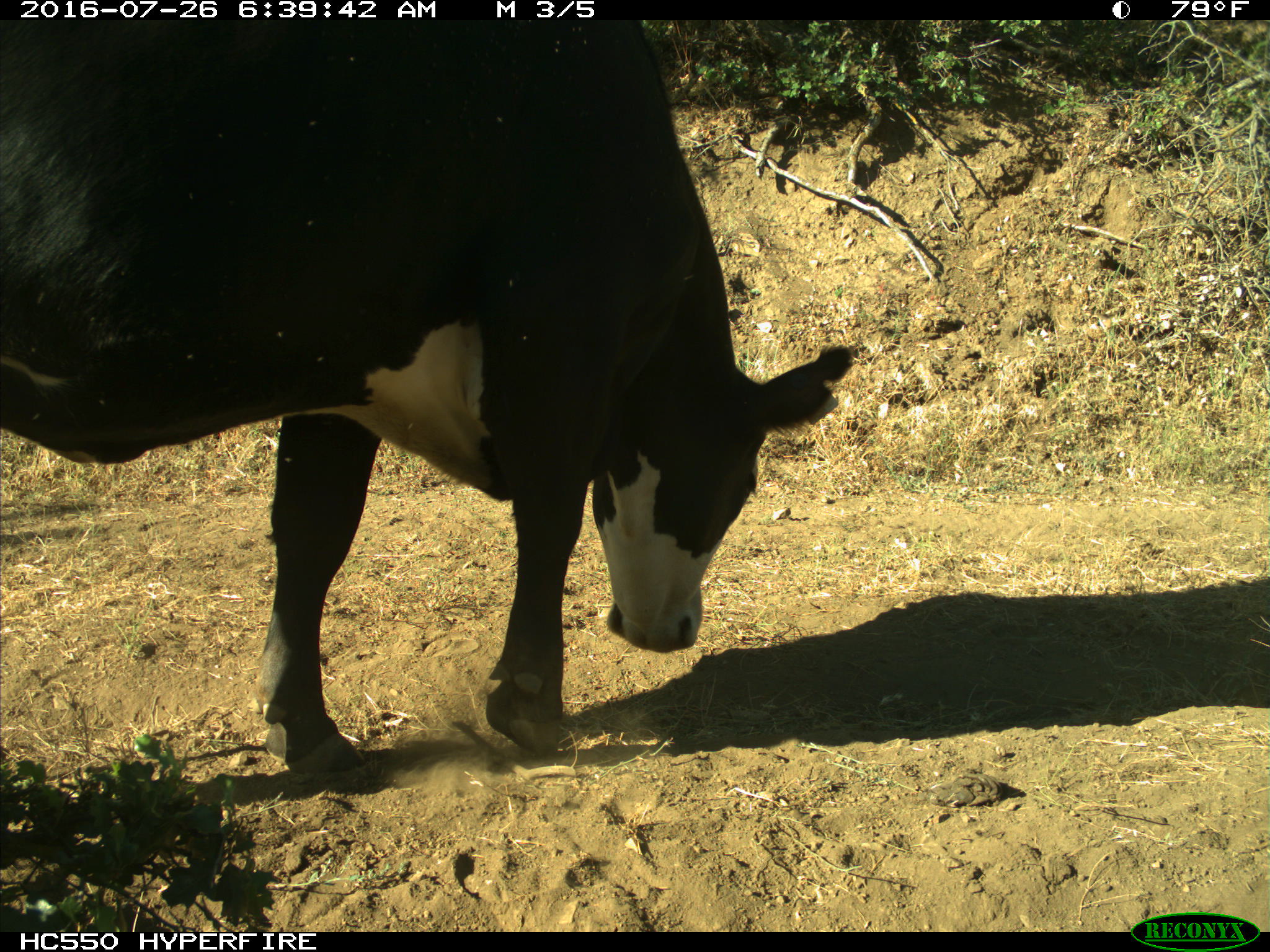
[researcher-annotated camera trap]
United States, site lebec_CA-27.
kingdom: Animalia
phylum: Chordata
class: Mammalia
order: Artiodactyla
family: Bovidae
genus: Bos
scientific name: Bos taurus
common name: domestic cow